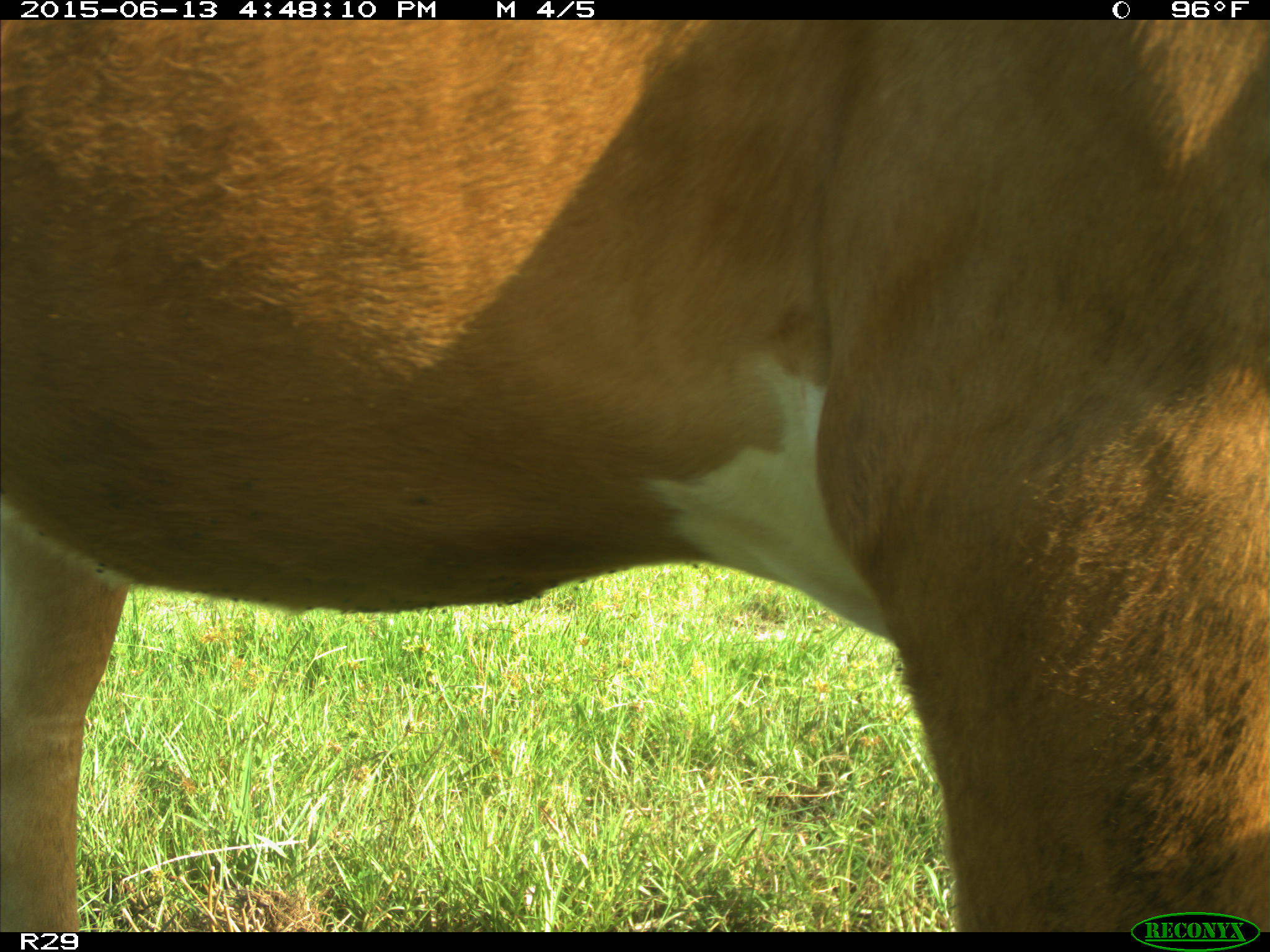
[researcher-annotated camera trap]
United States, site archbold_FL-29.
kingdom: Animalia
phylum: Chordata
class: Mammalia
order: Artiodactyla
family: Bovidae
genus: Bos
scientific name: Bos taurus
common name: domestic cow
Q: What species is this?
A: Bos taurus (domestic cow).